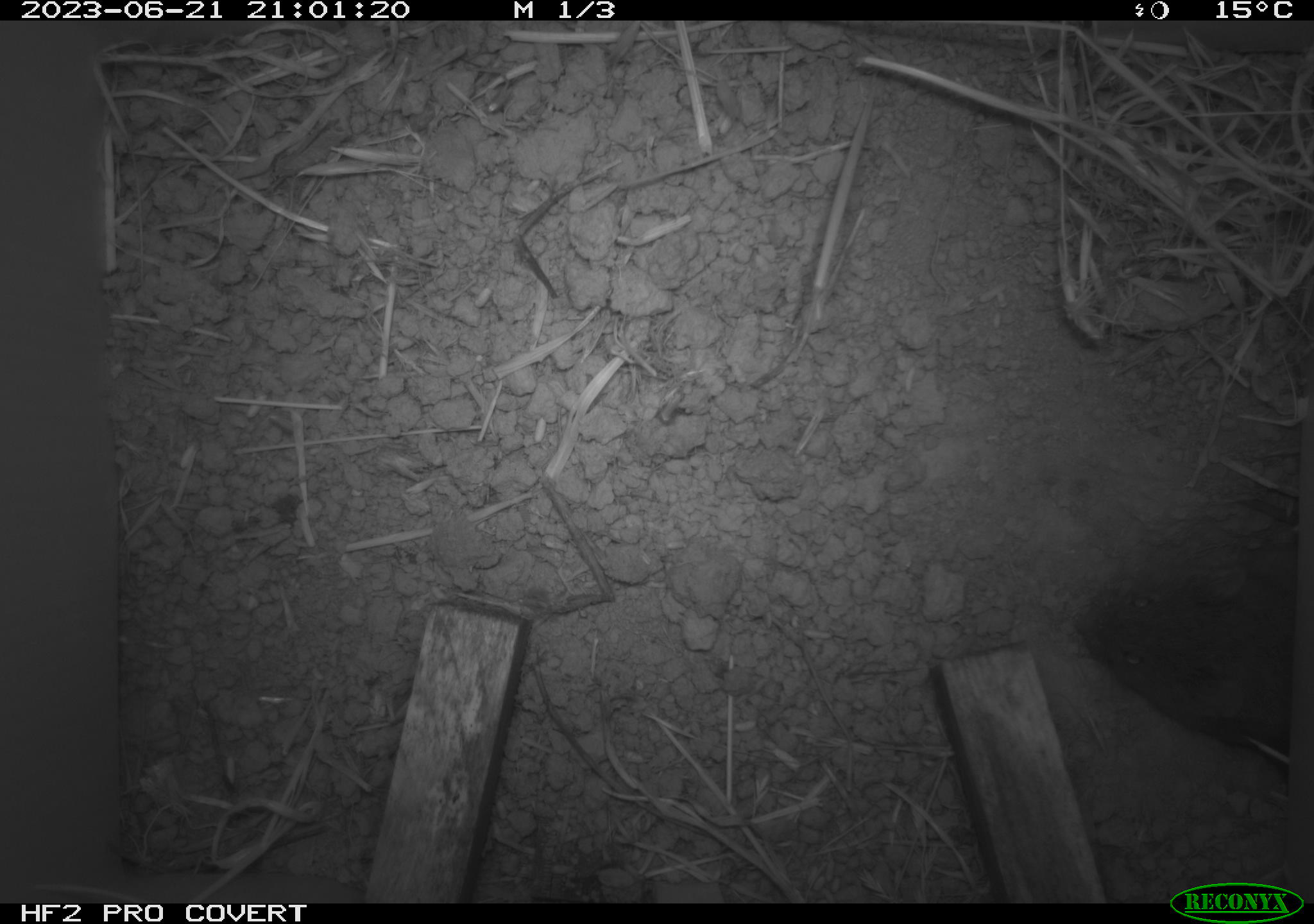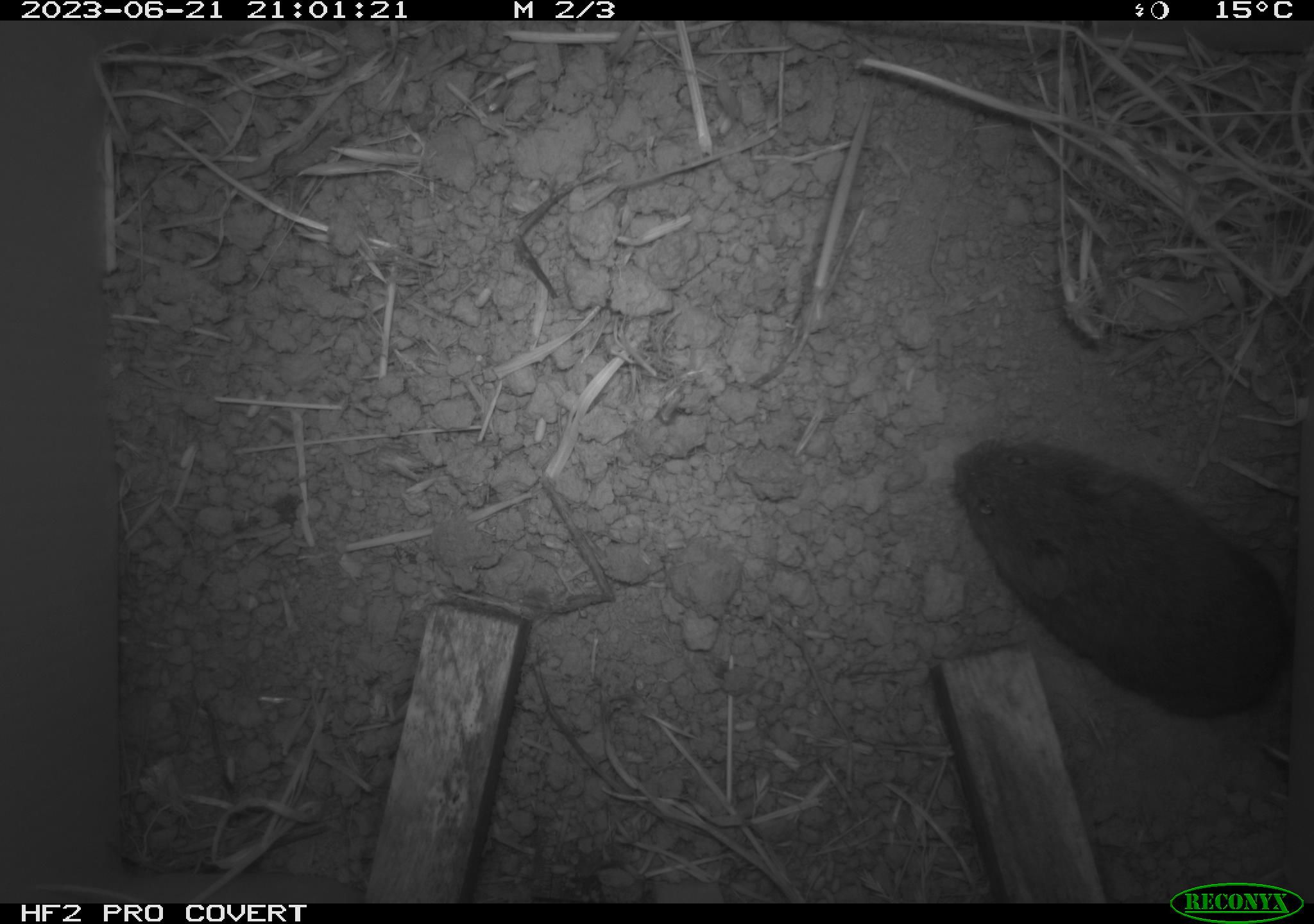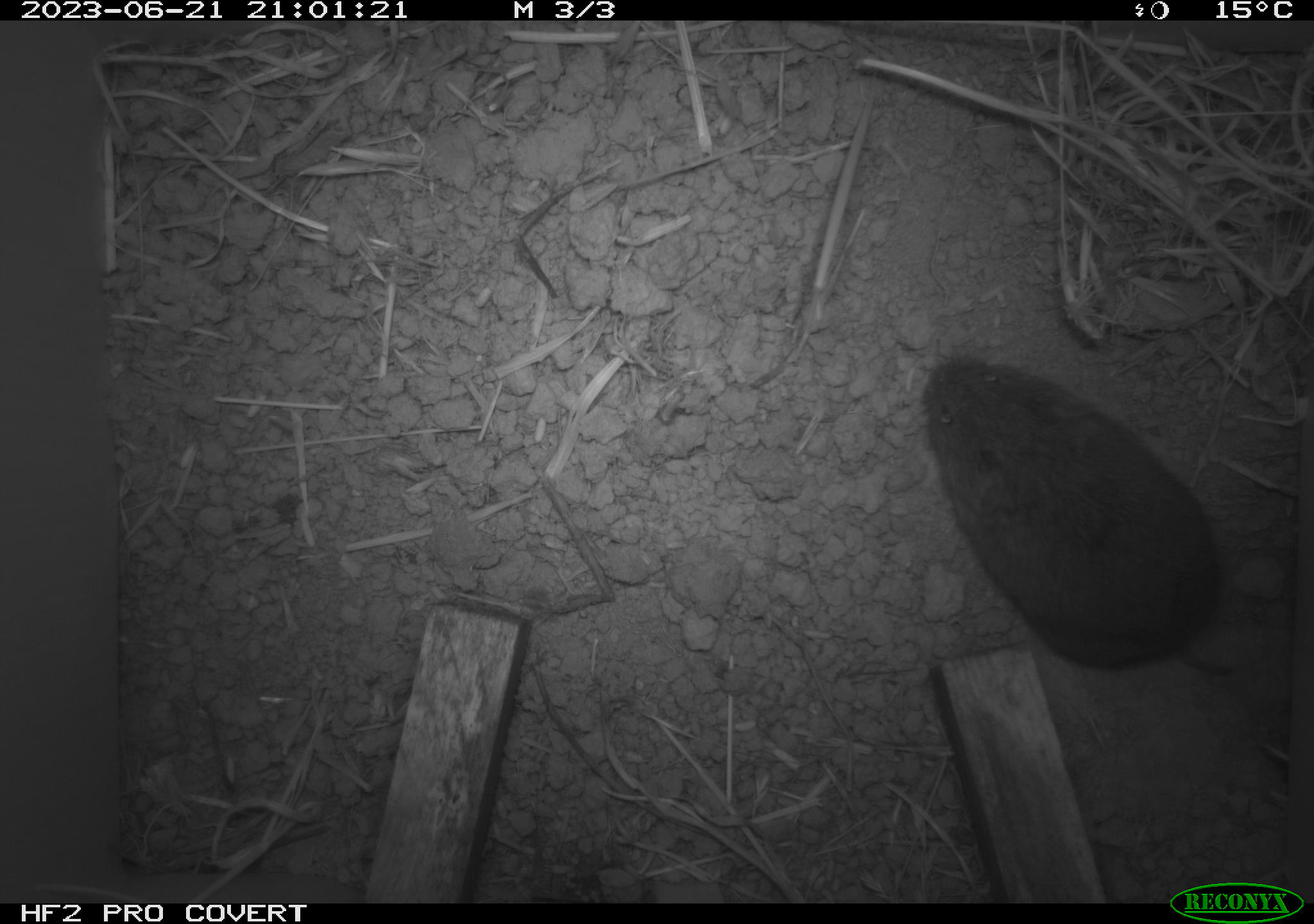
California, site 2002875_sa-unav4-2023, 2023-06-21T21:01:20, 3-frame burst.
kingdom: Animalia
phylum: Chordata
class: Mammalia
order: Rodentia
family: Cricetidae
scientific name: Arvicolinae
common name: voles, lemmings, and muskrats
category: arvicolinae subfamily